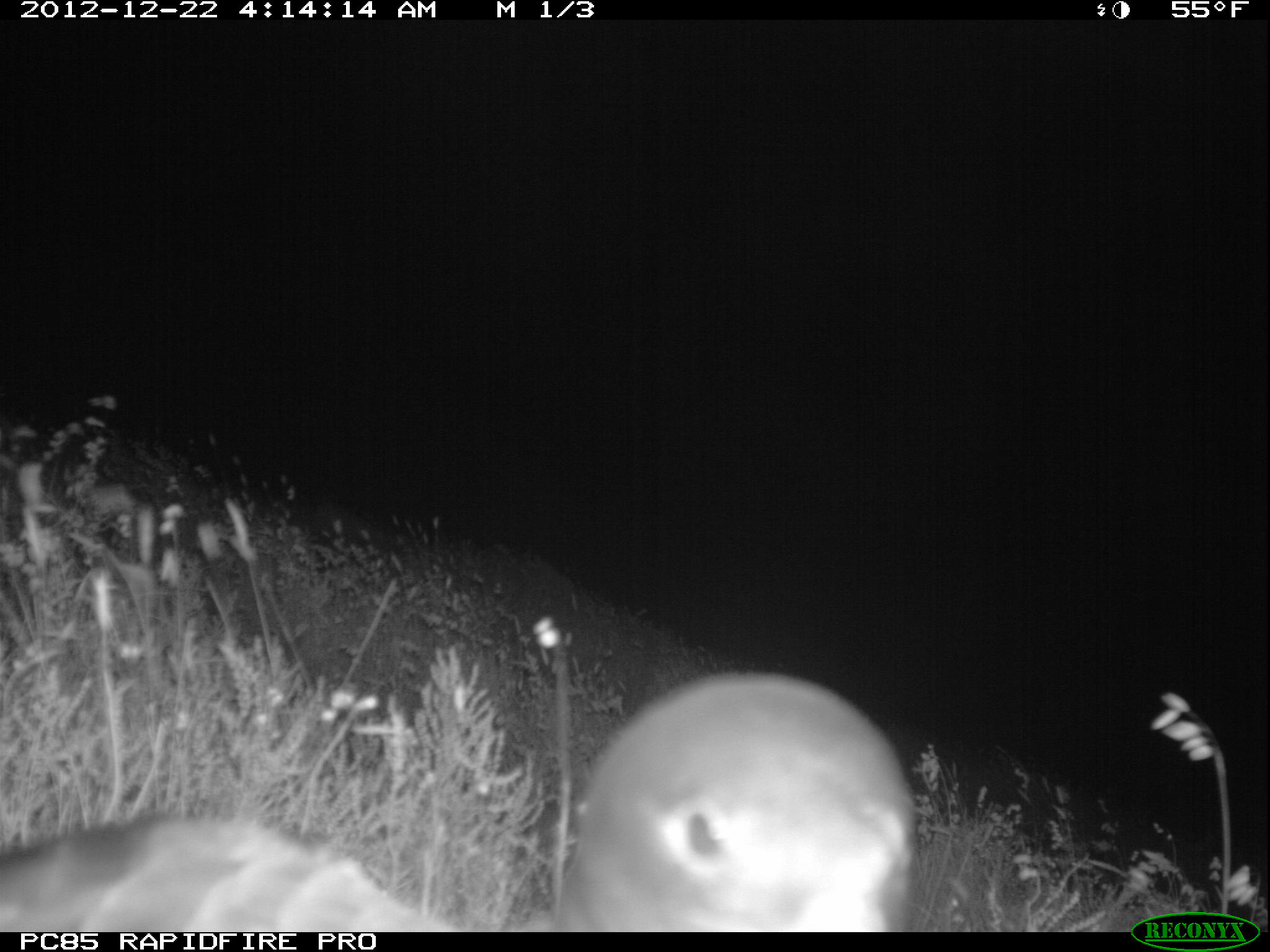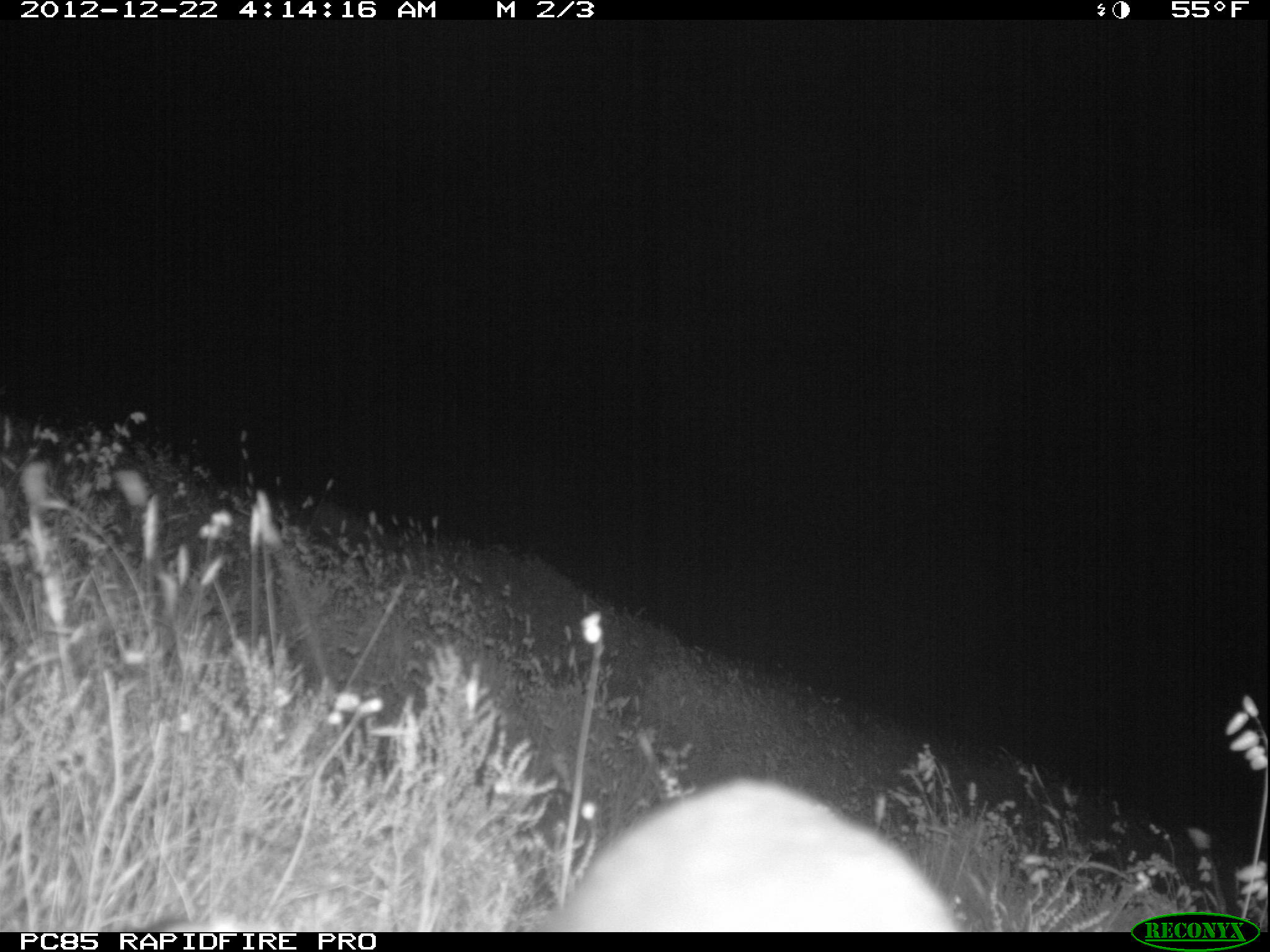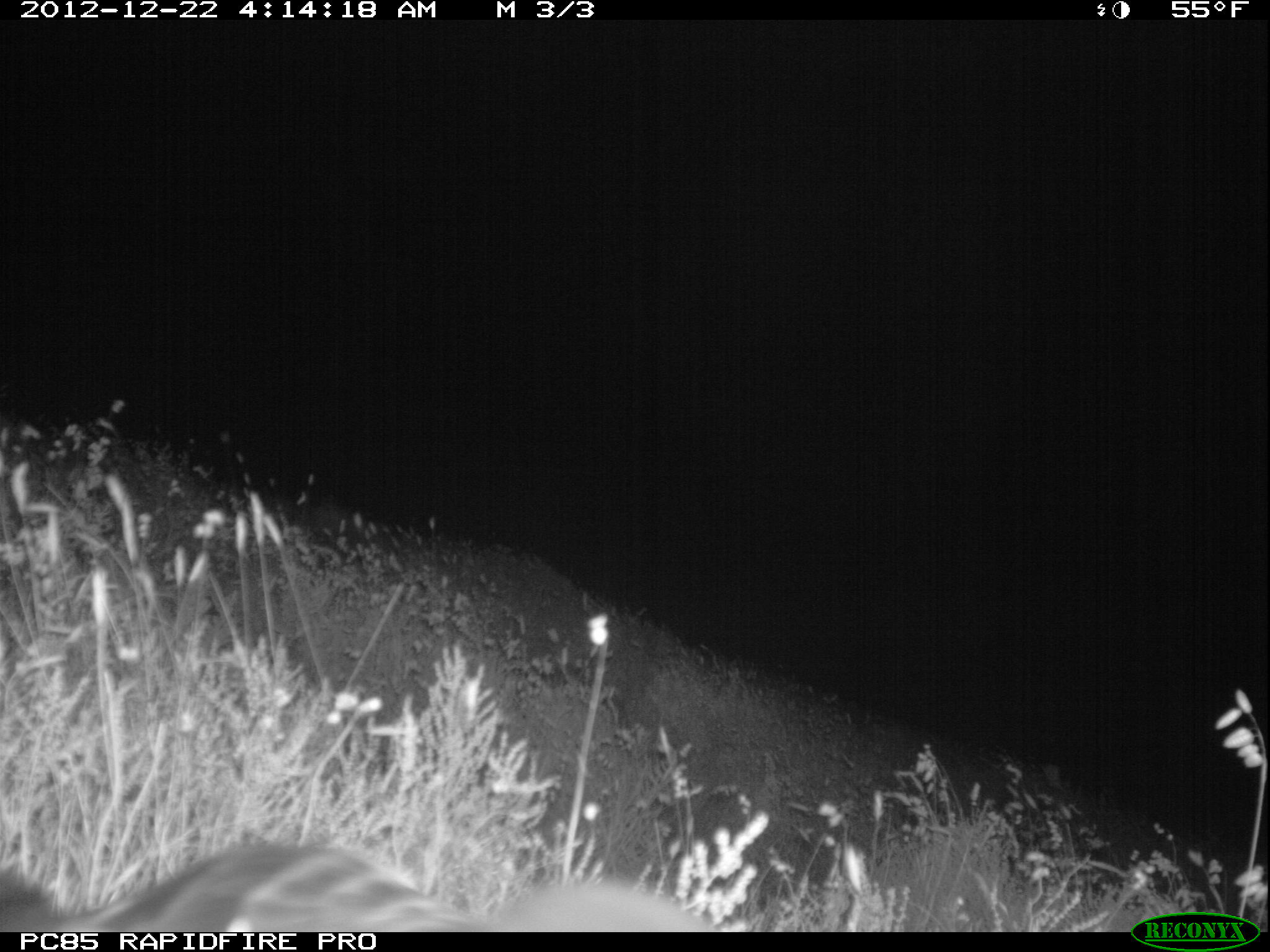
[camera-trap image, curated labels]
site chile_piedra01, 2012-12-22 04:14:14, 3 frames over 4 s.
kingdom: Animalia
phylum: Chordata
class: Aves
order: Procellariiformes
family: Procellariidae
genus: Calonectris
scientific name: Calonectris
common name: shearwater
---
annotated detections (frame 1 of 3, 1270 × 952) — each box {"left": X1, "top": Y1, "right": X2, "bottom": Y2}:
shearwater: {"left": 0, "top": 667, "right": 912, "bottom": 936}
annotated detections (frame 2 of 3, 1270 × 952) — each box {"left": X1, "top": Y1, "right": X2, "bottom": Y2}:
shearwater: {"left": 538, "top": 780, "right": 956, "bottom": 932}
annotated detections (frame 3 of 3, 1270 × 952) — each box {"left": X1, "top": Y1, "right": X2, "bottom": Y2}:
shearwater: {"left": 0, "top": 832, "right": 714, "bottom": 933}